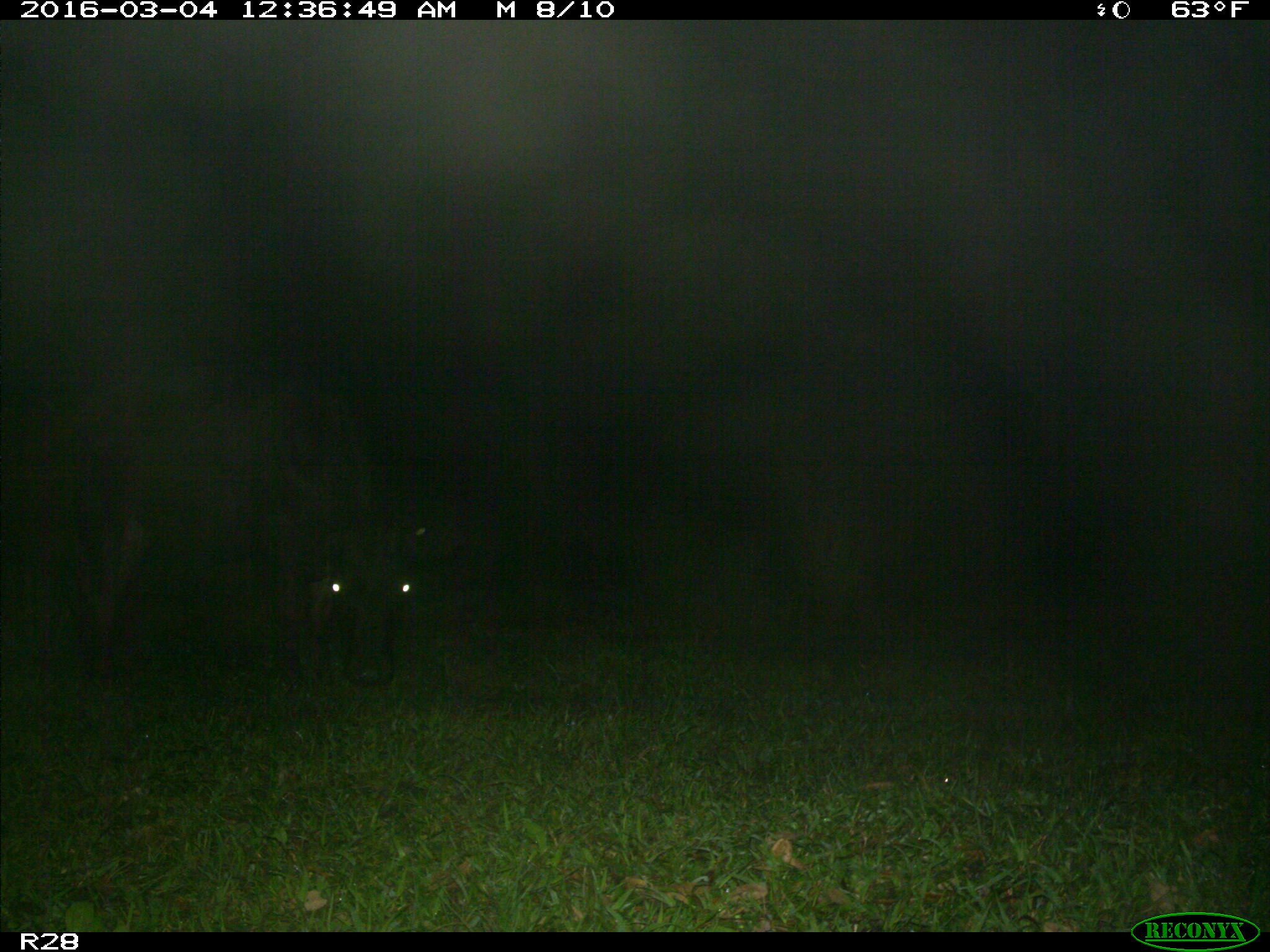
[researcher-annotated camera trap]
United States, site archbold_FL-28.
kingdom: Animalia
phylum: Chordata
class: Mammalia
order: Artiodactyla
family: Bovidae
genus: Bos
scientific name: Bos taurus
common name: domestic cow